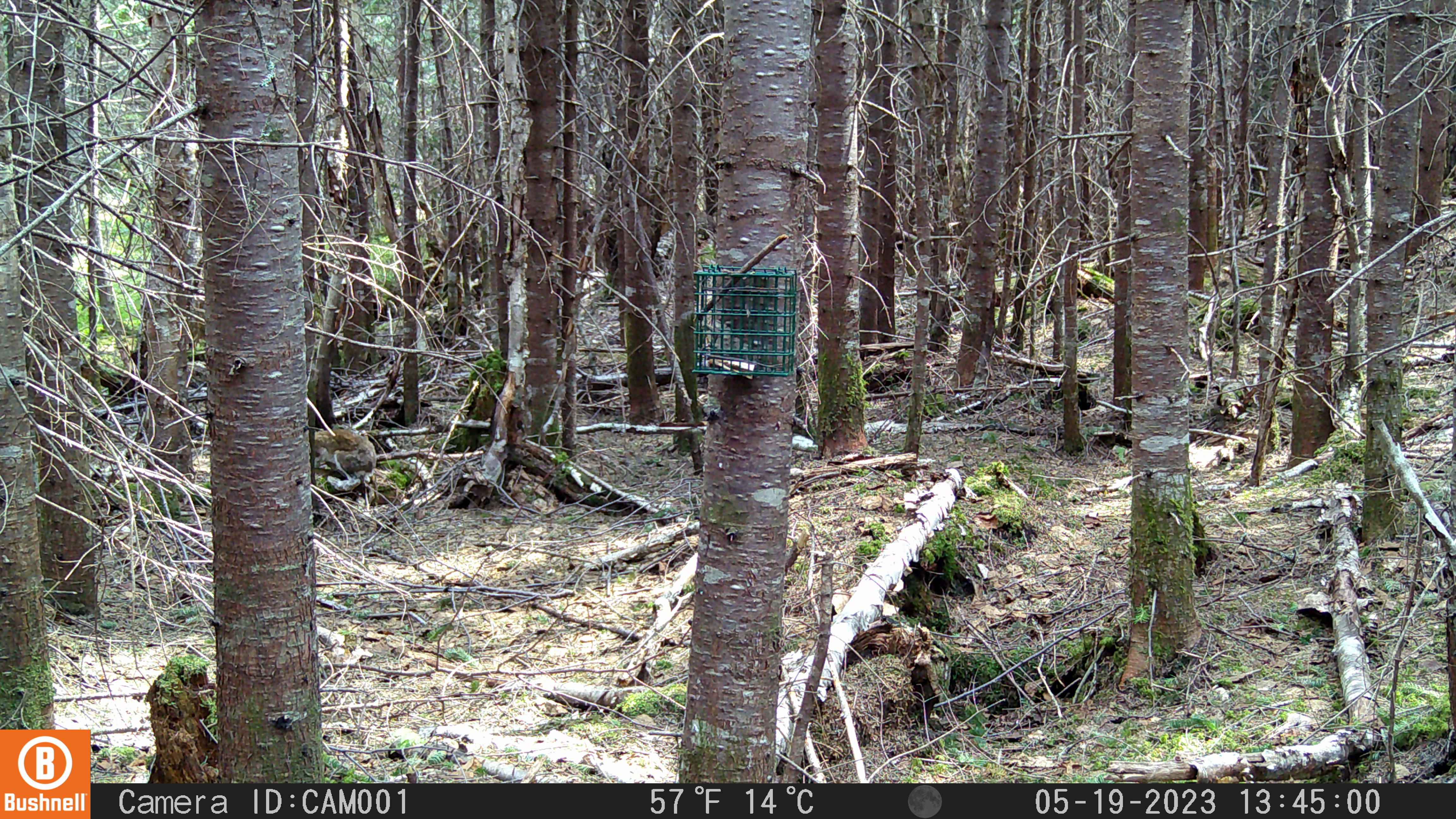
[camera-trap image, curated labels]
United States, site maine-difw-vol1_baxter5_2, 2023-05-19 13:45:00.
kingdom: Animalia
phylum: Chordata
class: Mammalia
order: Lagomorpha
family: Leporidae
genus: Lepus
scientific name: Lepus americanus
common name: snowshoe hare